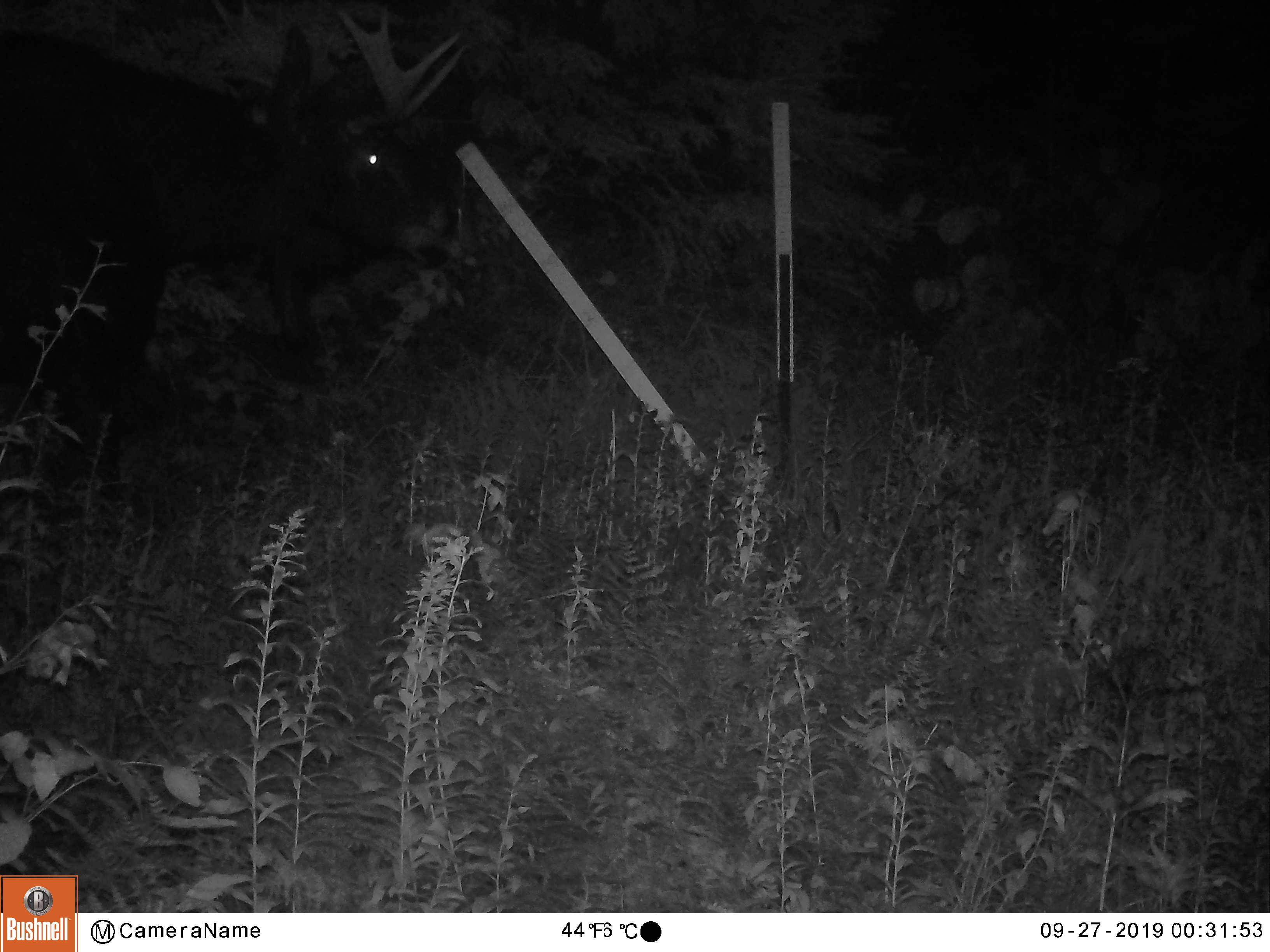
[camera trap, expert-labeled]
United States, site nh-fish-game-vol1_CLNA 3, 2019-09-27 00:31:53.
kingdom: Animalia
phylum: Chordata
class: Mammalia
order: Artiodactyla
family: Cervidae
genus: Alces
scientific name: Alces alces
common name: moose